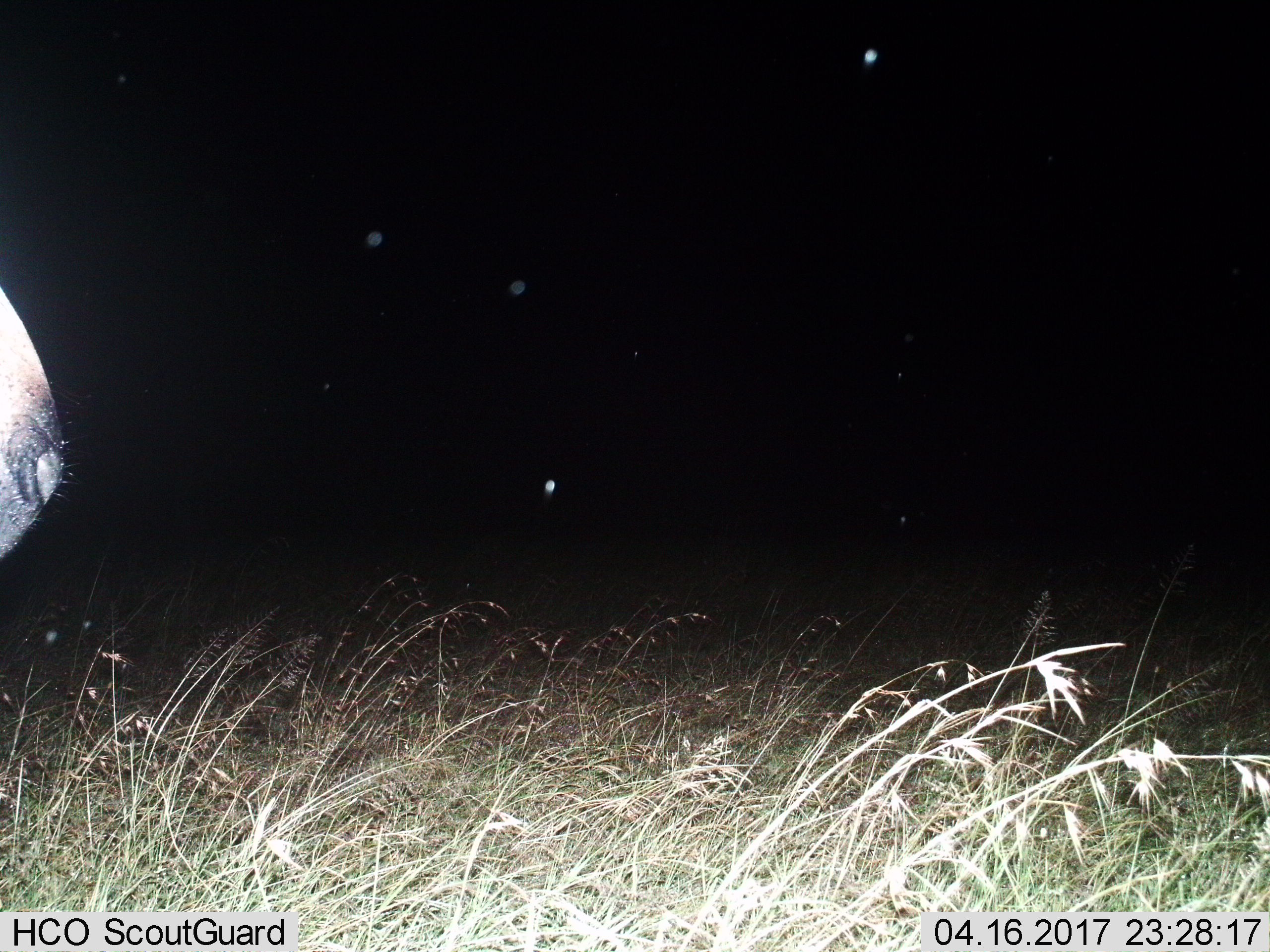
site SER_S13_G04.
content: unidentified animal